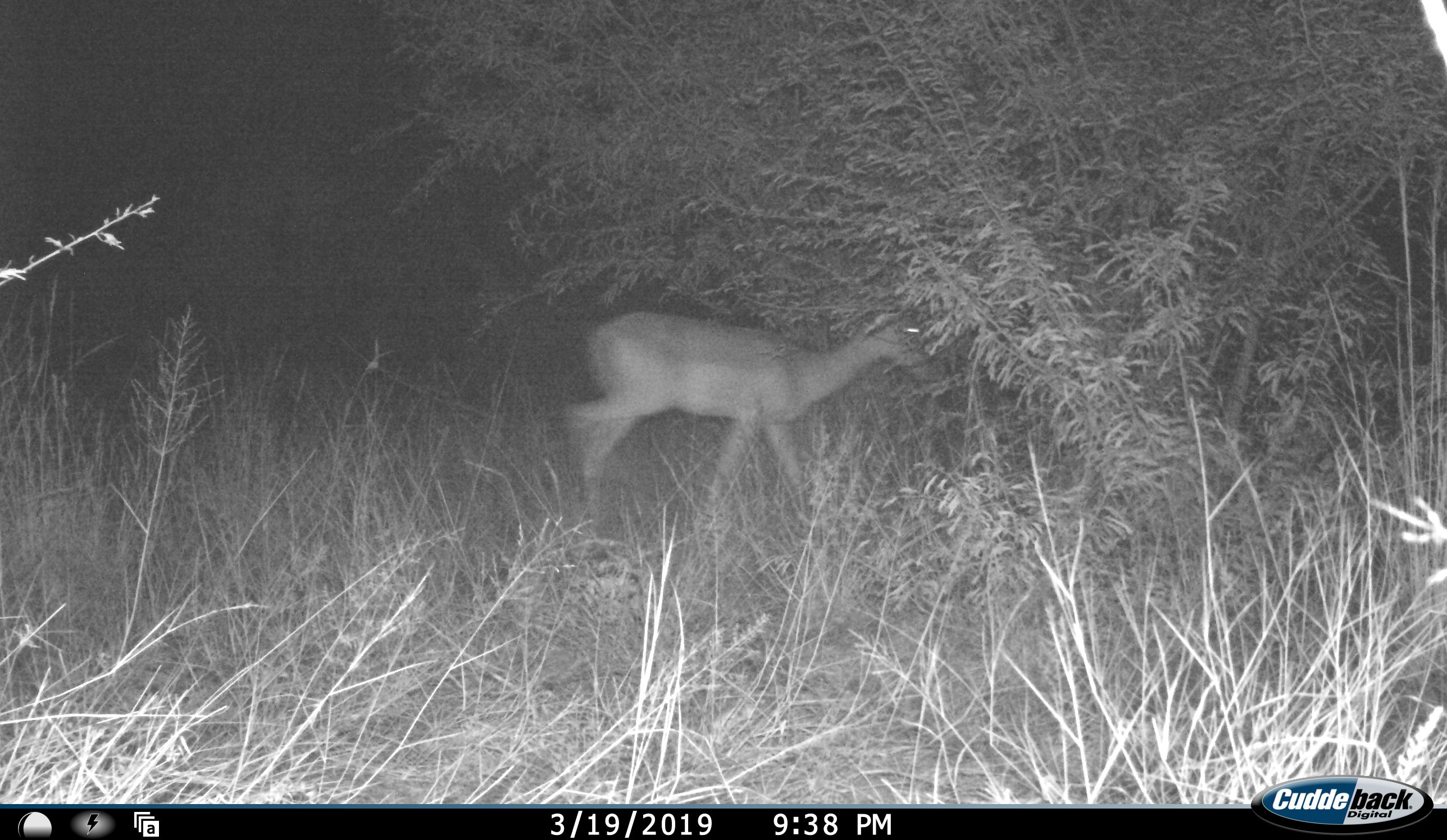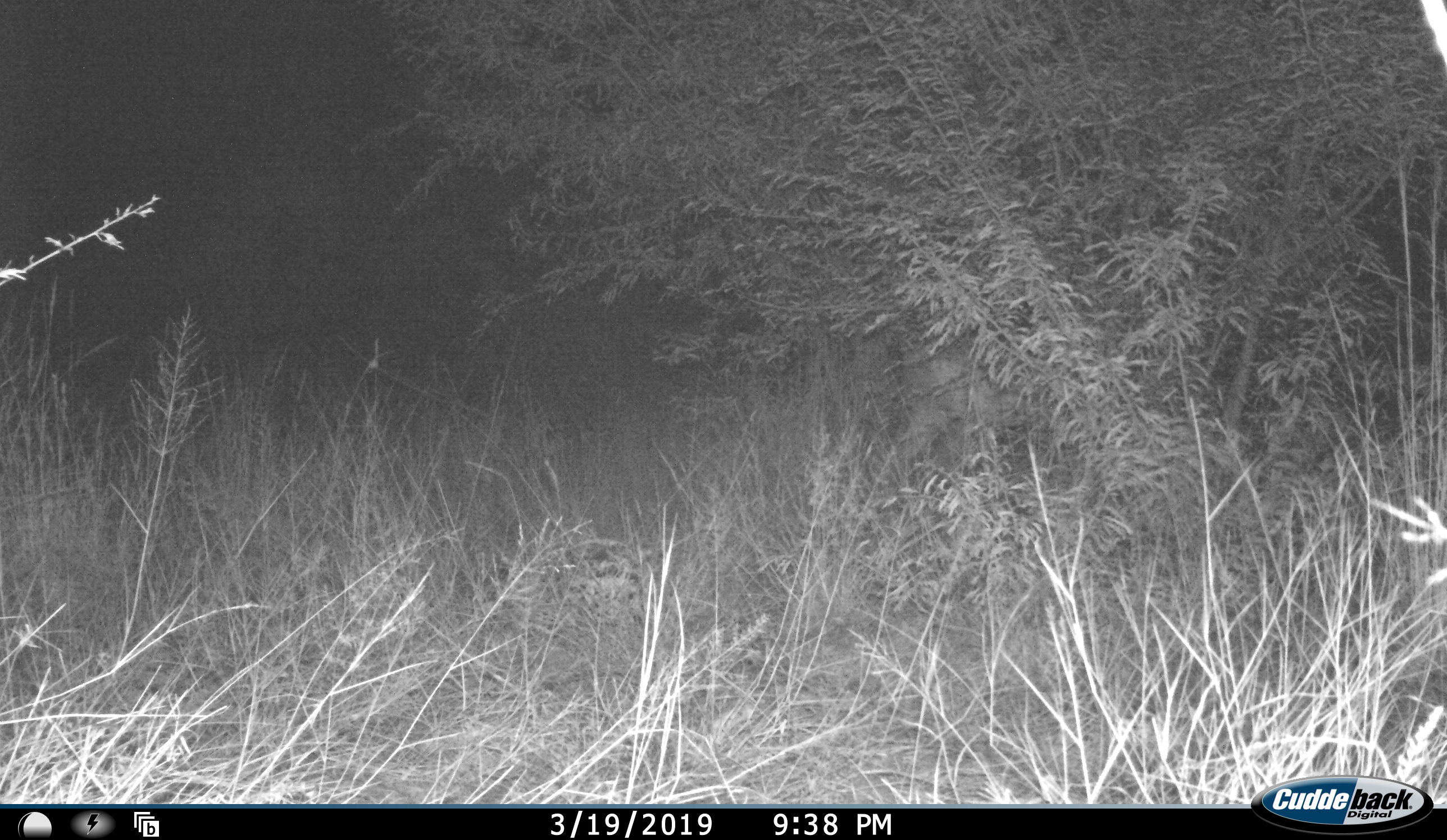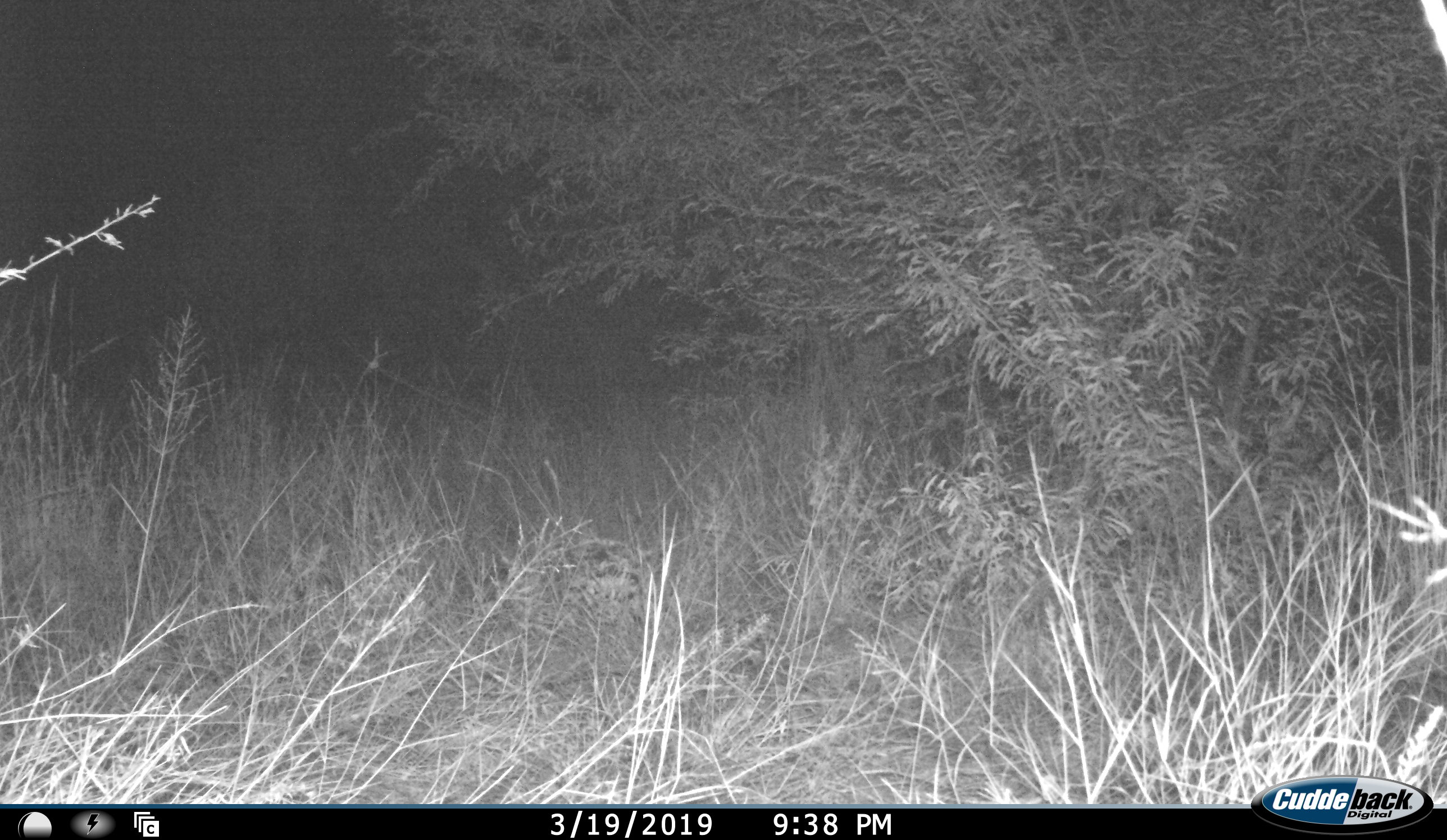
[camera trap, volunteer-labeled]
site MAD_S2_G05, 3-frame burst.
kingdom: Animalia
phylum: Chordata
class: Mammalia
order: Artiodactyla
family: Bovidae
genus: Aepyceros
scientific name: Aepyceros melampus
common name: impala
Impala (Aepyceros melampus), count 1. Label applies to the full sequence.